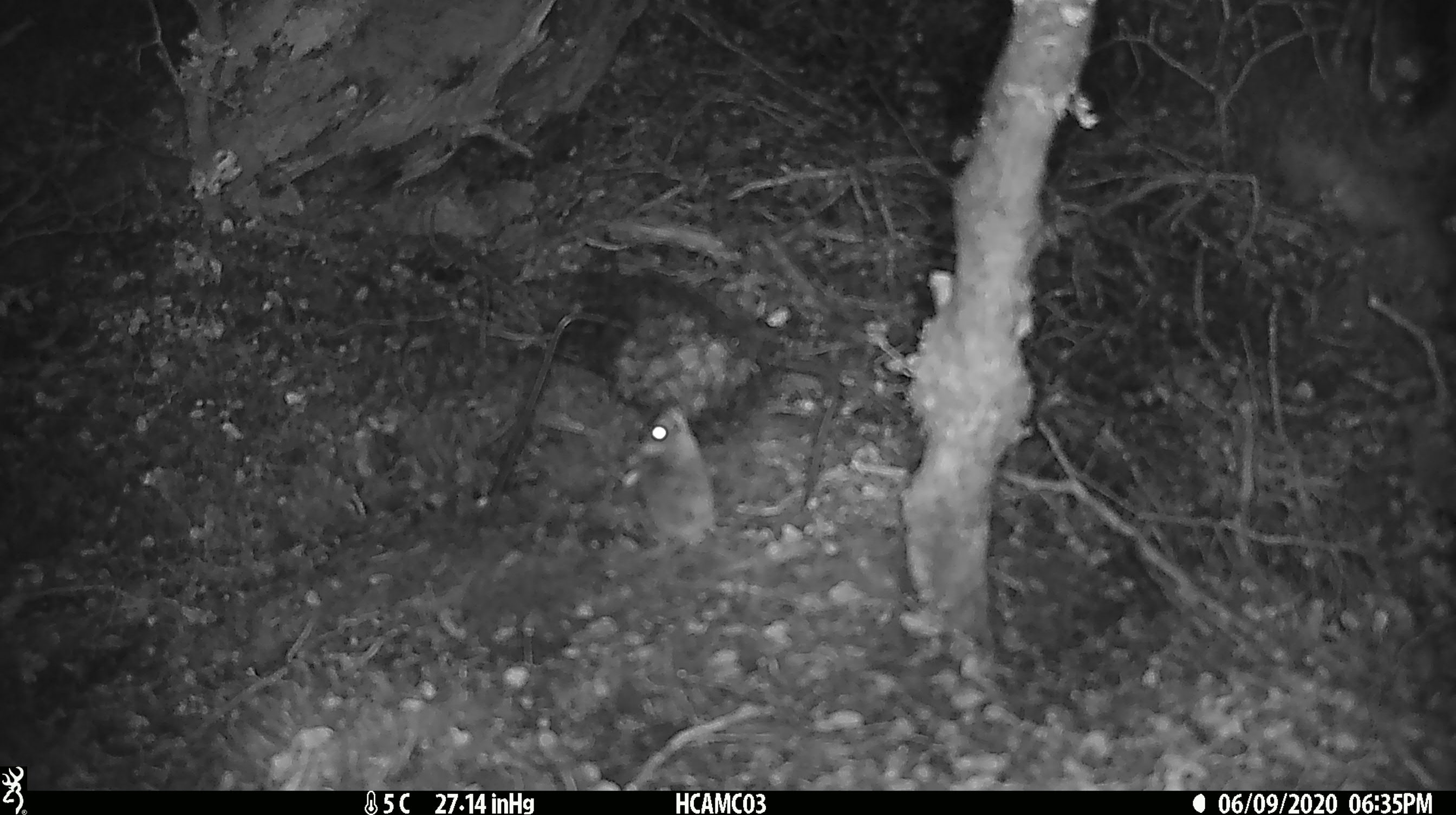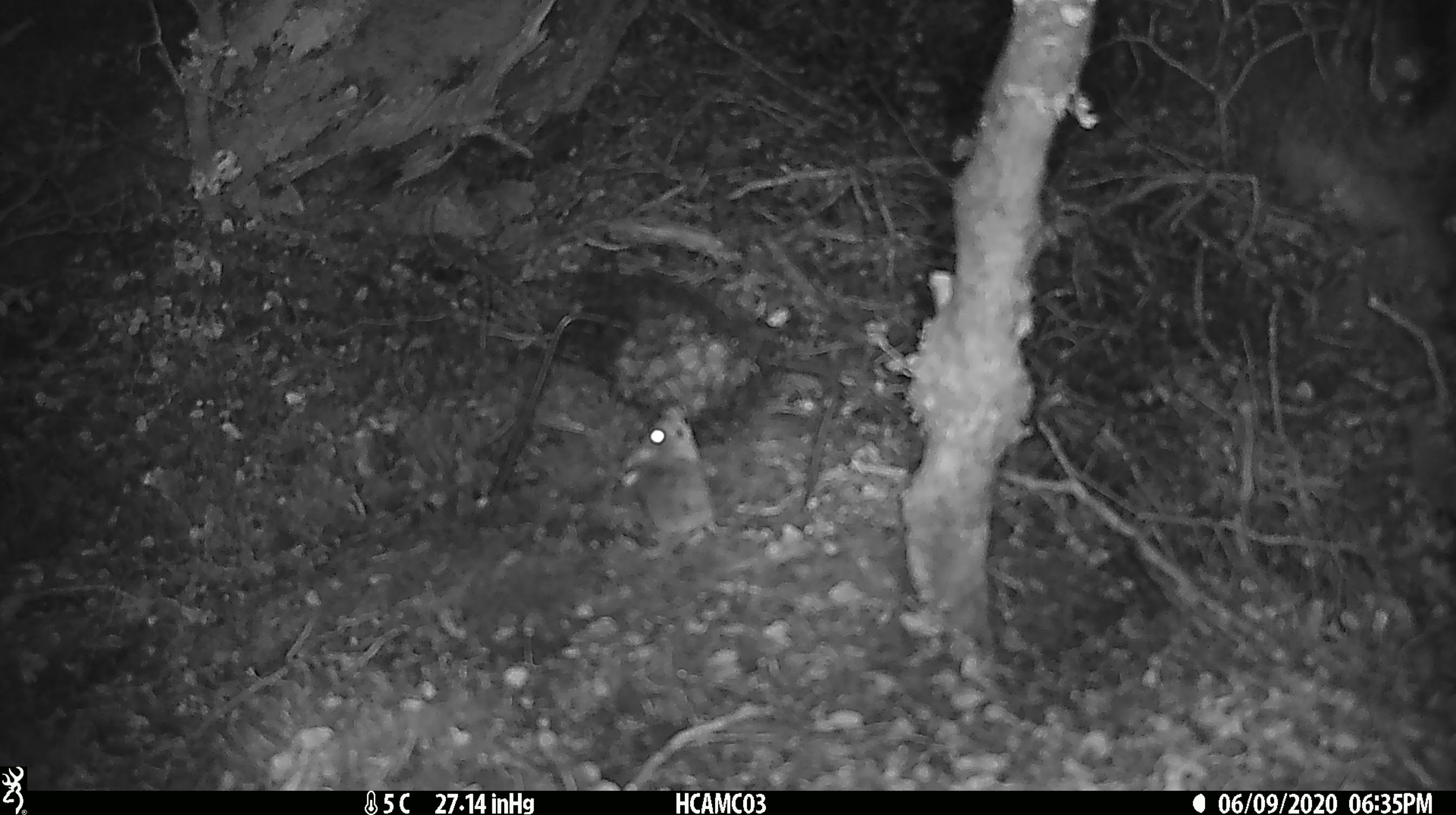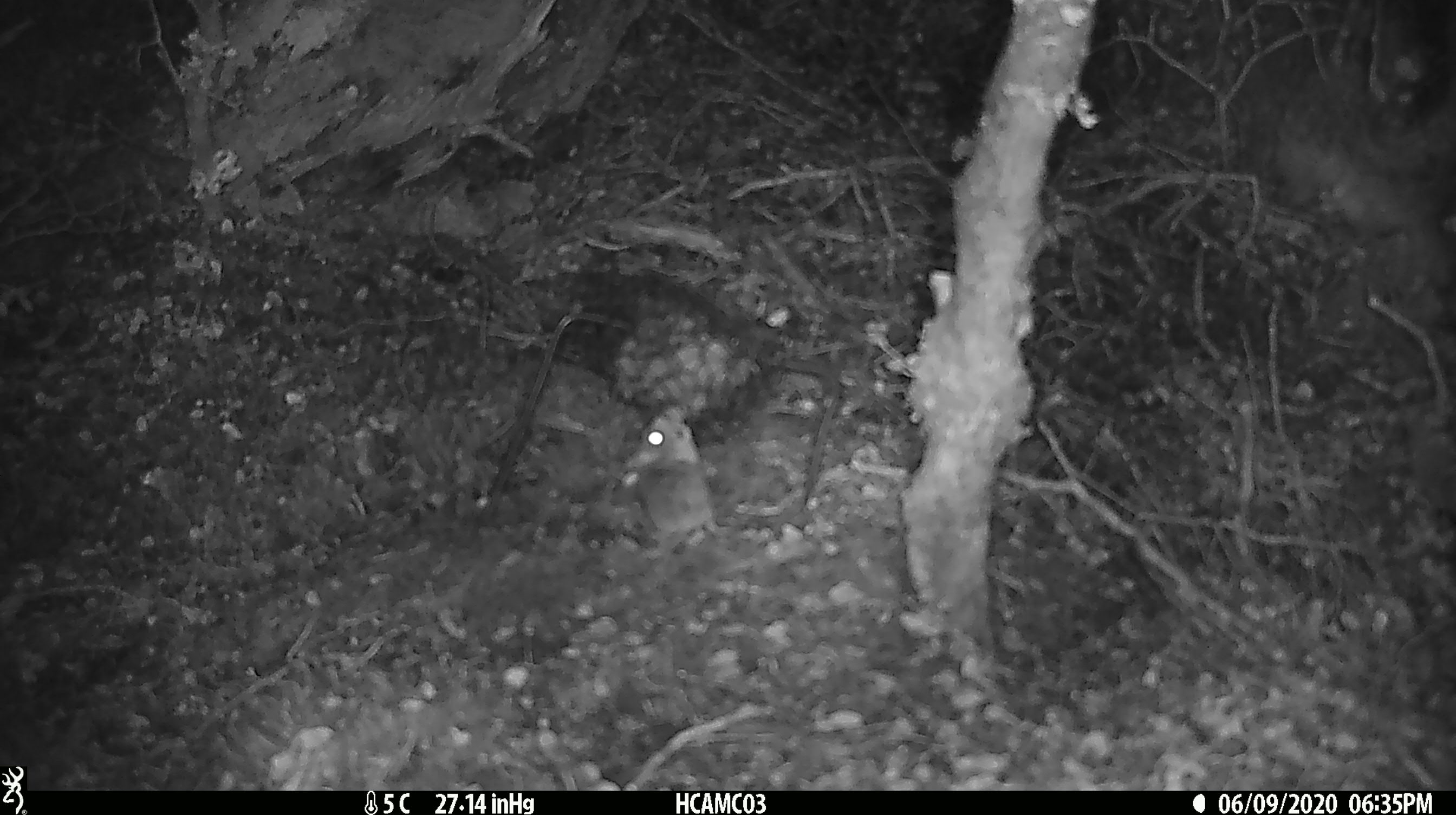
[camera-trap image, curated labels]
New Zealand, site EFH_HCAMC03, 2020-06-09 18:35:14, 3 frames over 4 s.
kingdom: Animalia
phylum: Chordata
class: Mammalia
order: Rodentia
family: Muridae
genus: Mus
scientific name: Mus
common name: mouse